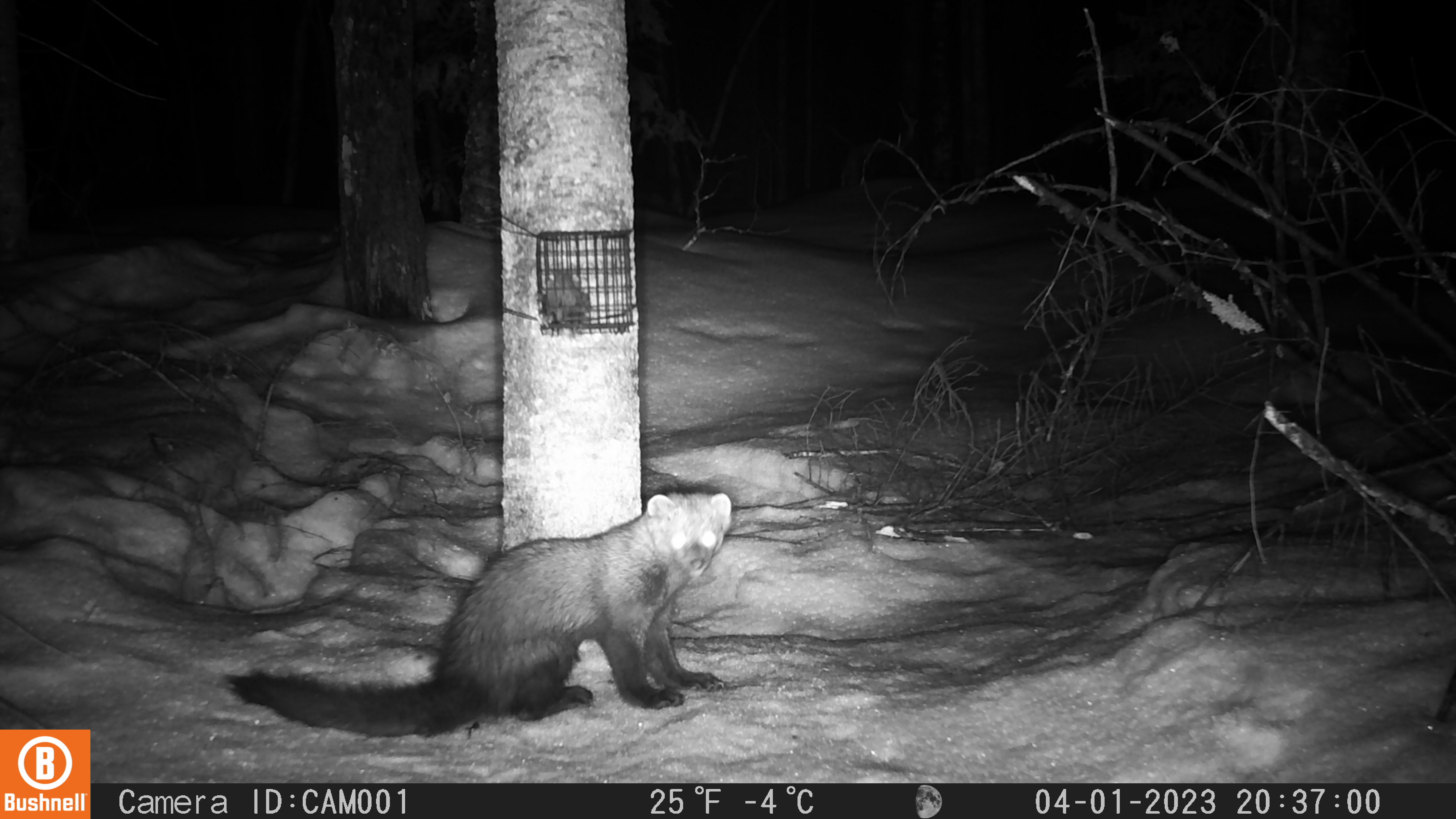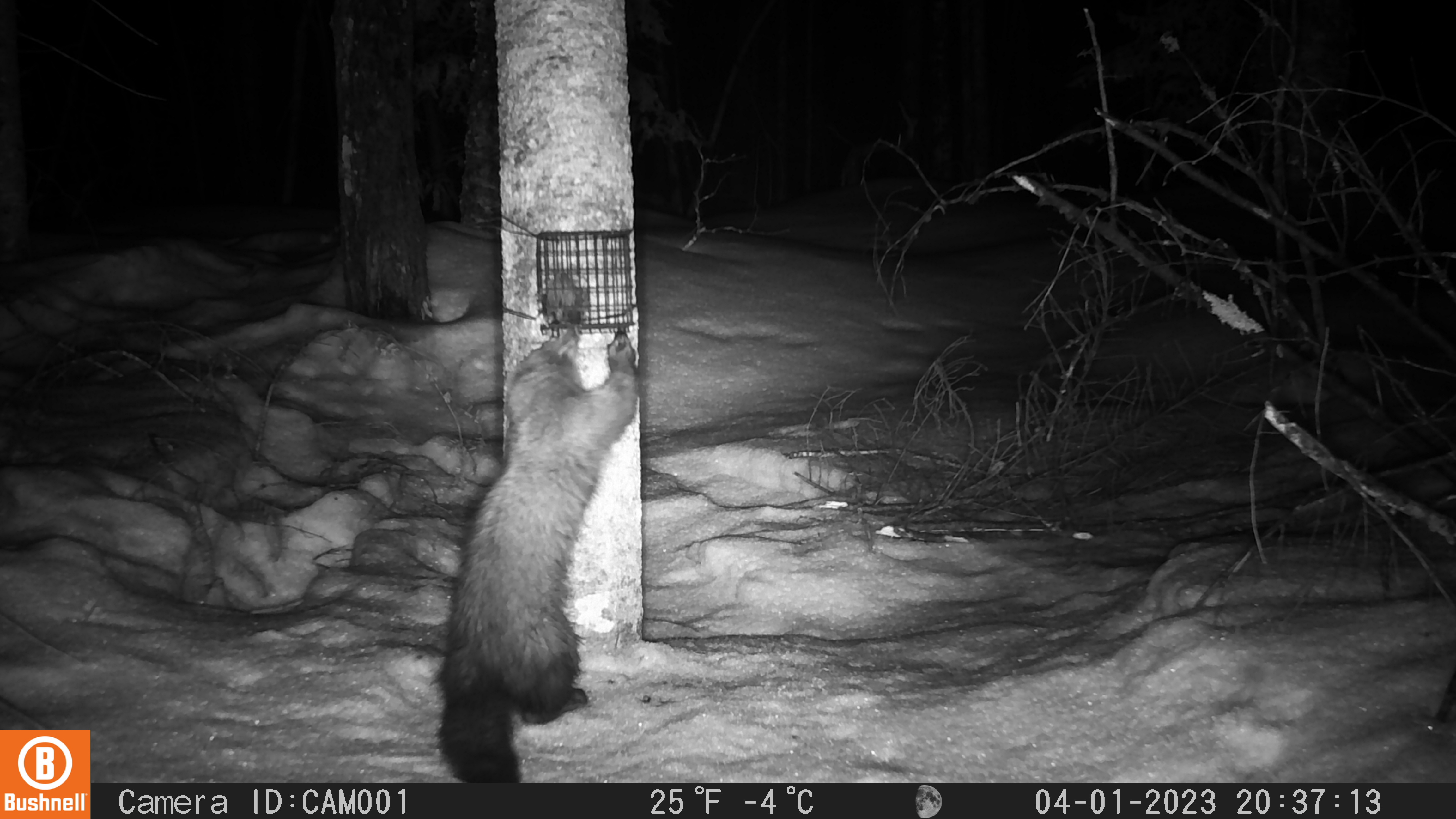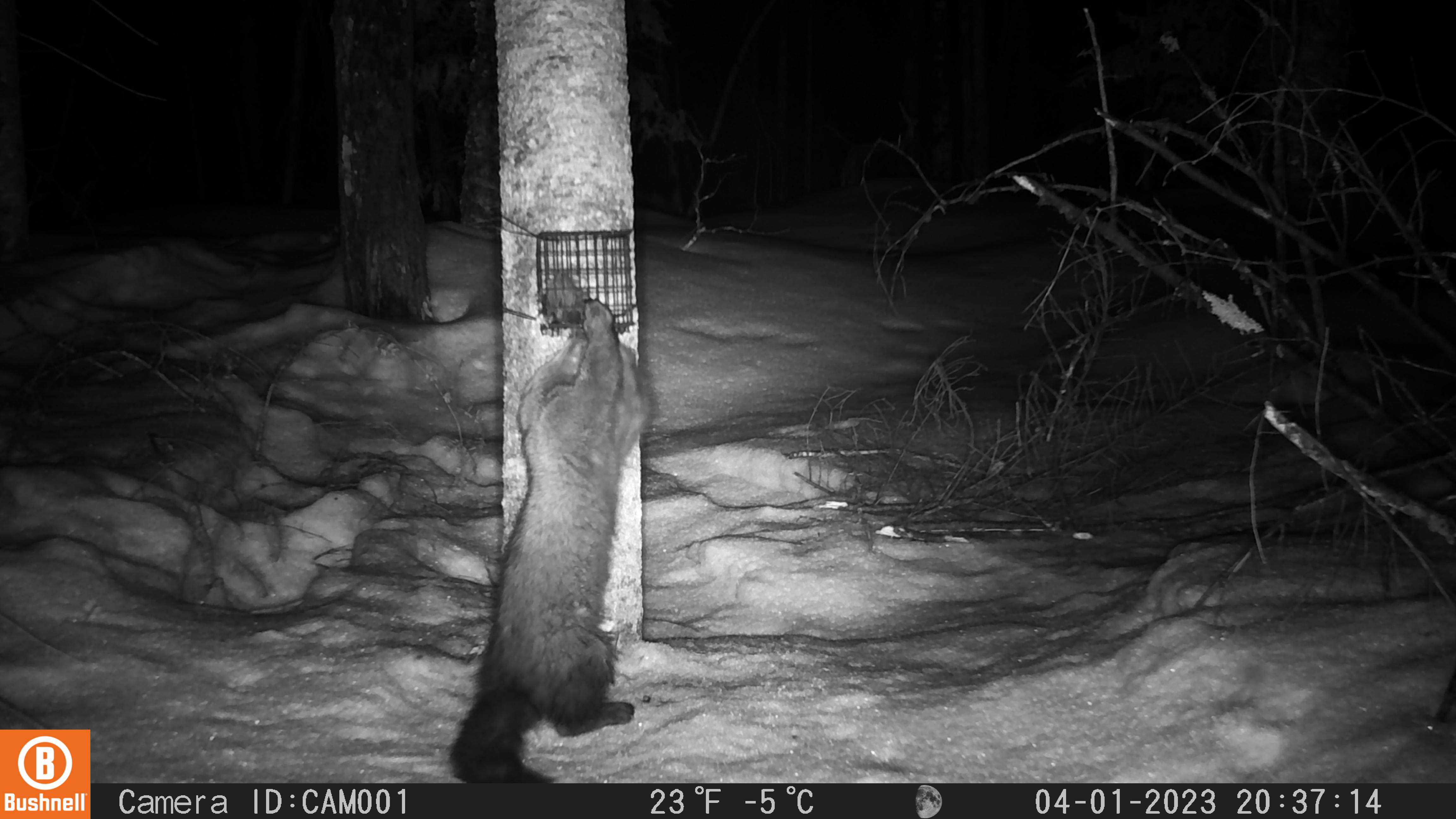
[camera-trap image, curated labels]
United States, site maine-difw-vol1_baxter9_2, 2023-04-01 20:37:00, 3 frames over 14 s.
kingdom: Animalia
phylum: Chordata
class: Mammalia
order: Carnivora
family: Mustelidae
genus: Pekania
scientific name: Pekania pennanti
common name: fisher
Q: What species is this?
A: Fisher (Pekania pennanti).